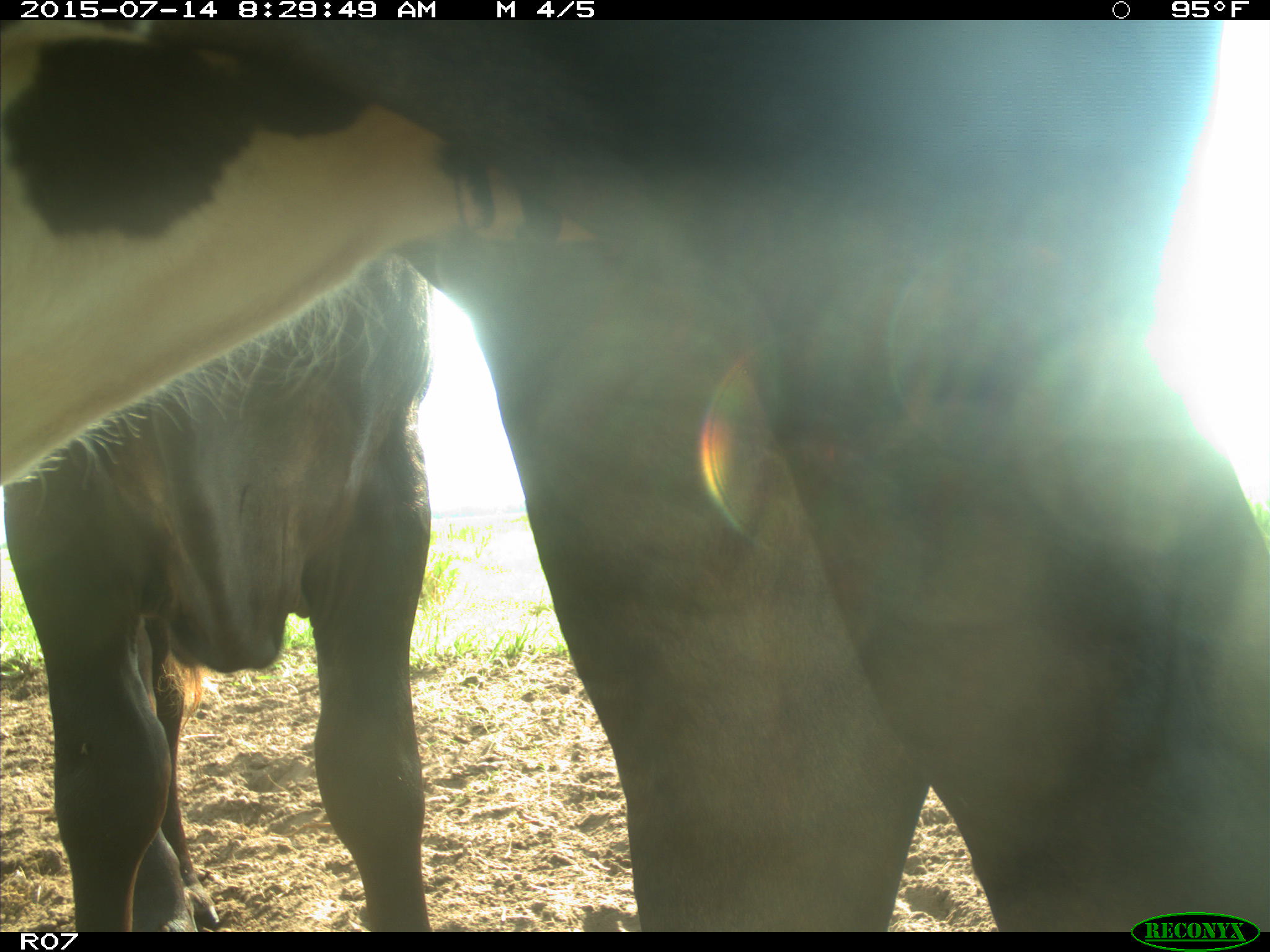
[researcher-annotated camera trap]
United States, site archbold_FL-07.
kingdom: Animalia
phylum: Chordata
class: Mammalia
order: Artiodactyla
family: Bovidae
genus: Bos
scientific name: Bos taurus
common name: domestic cow